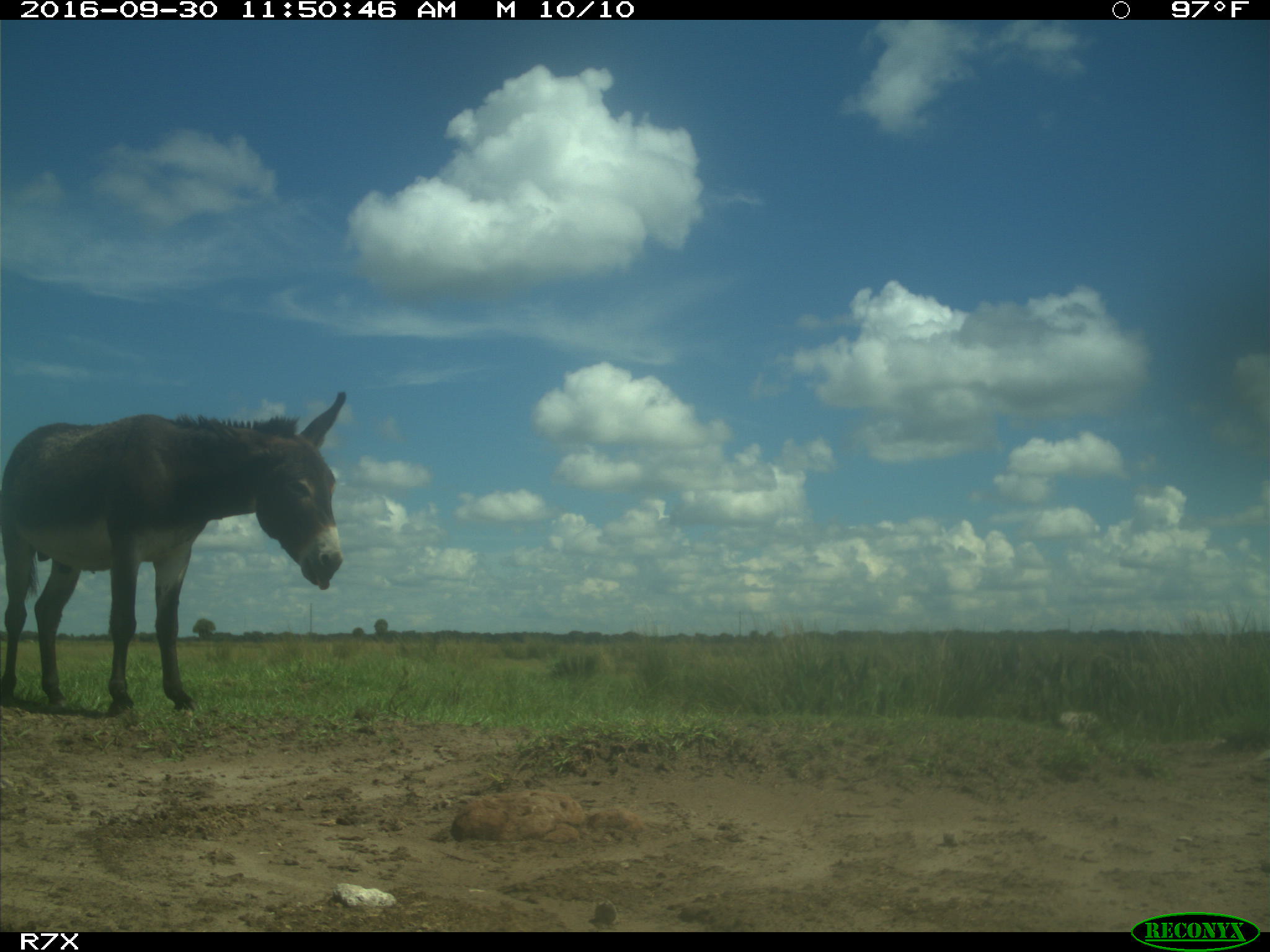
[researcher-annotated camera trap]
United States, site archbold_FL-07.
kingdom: Animalia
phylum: Chordata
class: Mammalia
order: Perissodactyla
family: Equidae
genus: Equus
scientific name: Equus africanus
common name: african wild ass